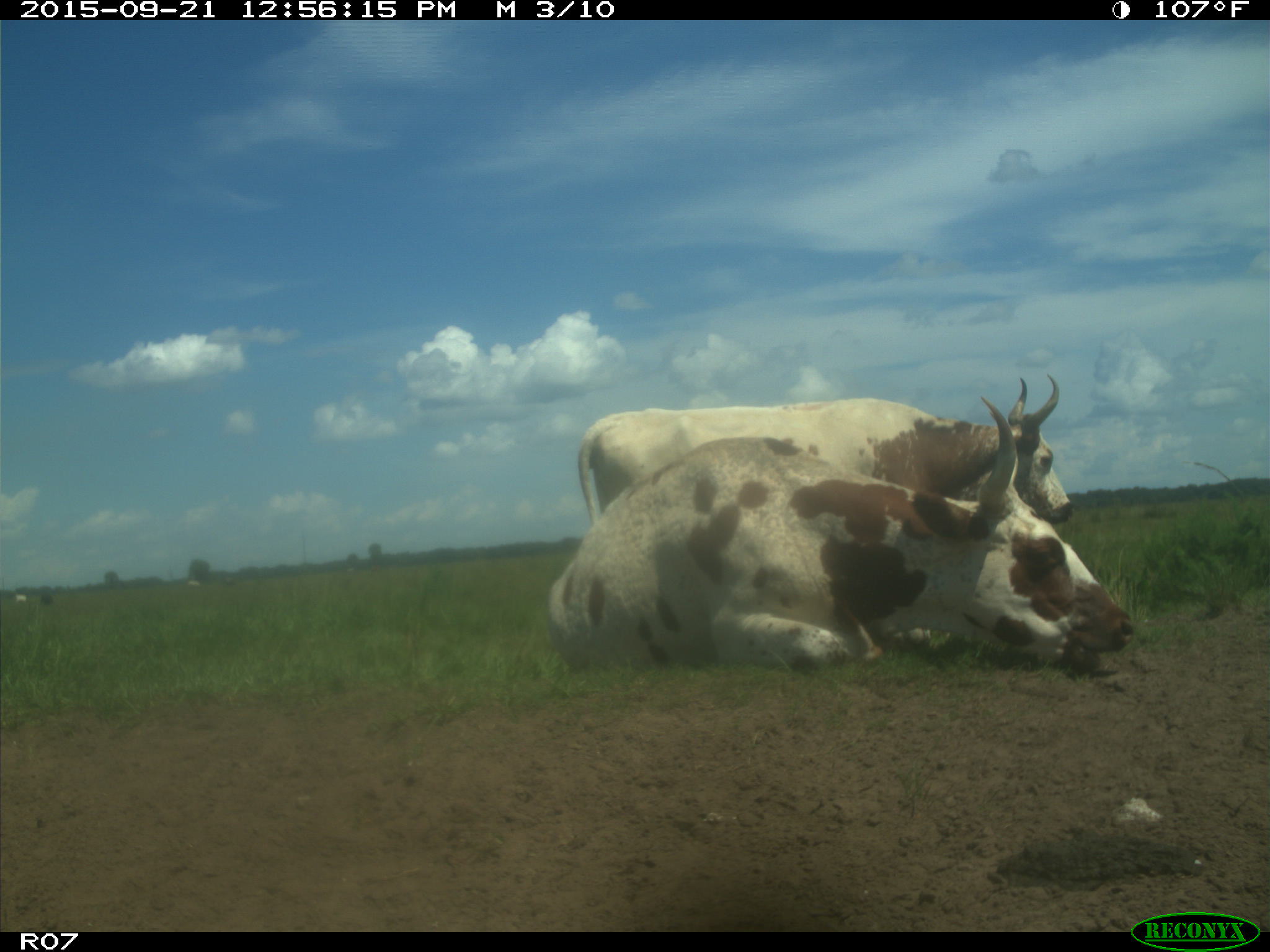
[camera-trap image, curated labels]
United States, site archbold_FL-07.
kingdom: Animalia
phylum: Chordata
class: Mammalia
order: Artiodactyla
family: Bovidae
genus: Bos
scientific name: Bos taurus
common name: domestic cow